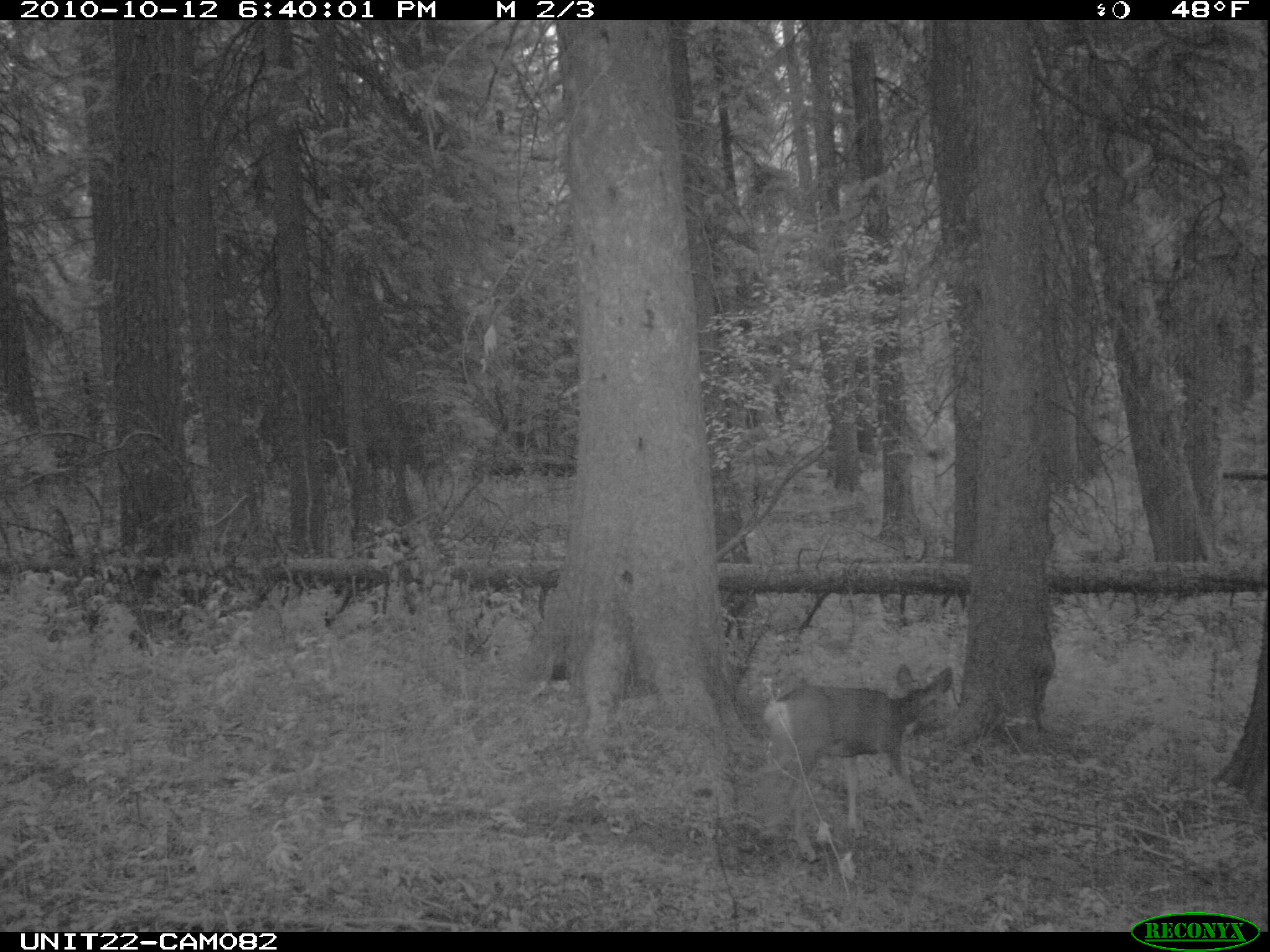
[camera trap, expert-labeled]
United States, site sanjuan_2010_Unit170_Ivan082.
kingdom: Animalia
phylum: Chordata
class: Mammalia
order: Artiodactyla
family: Cervidae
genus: Odocoileus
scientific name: Odocoileus hemionus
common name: mule deer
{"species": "Odocoileus hemionus (mule deer)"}